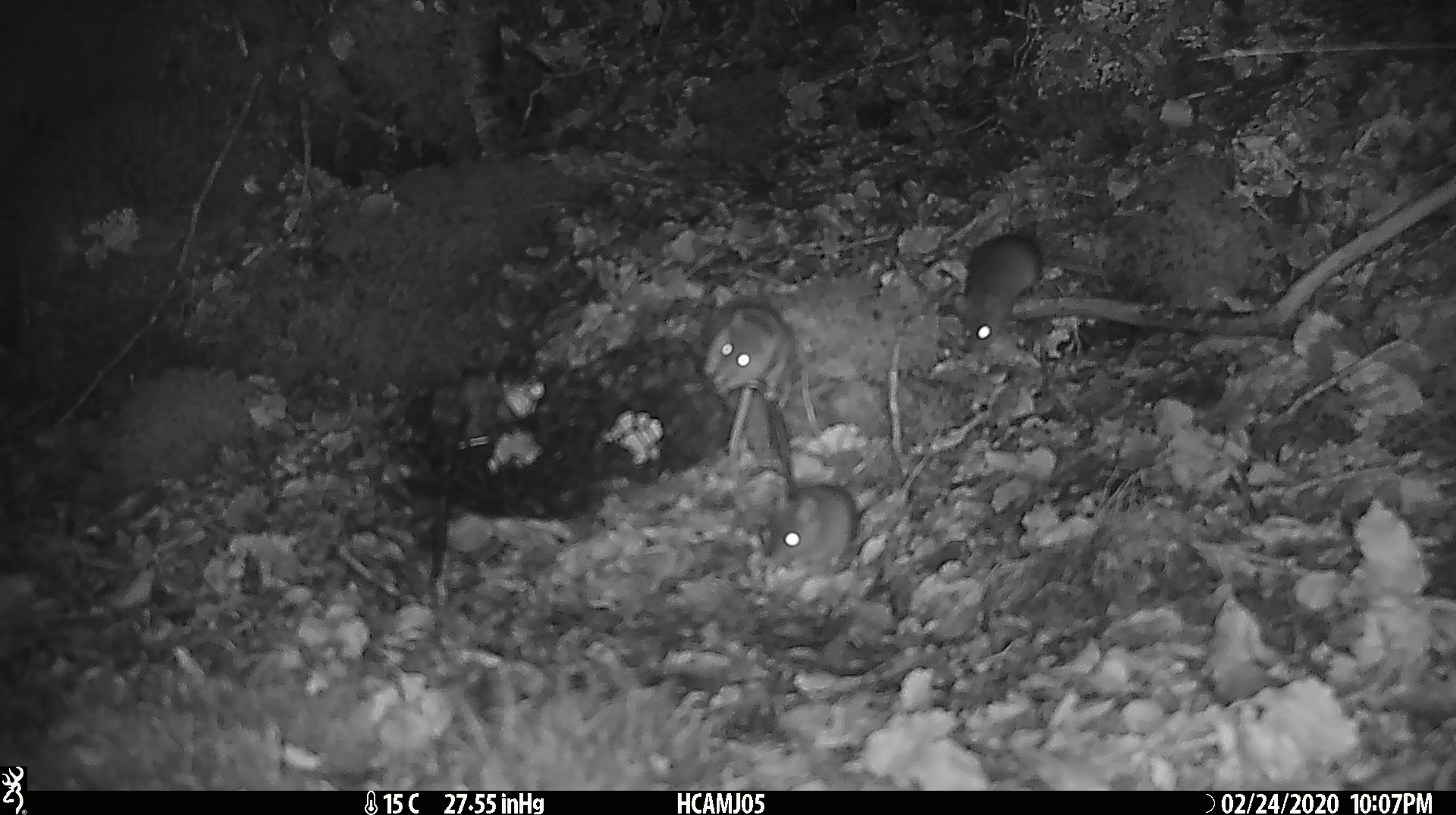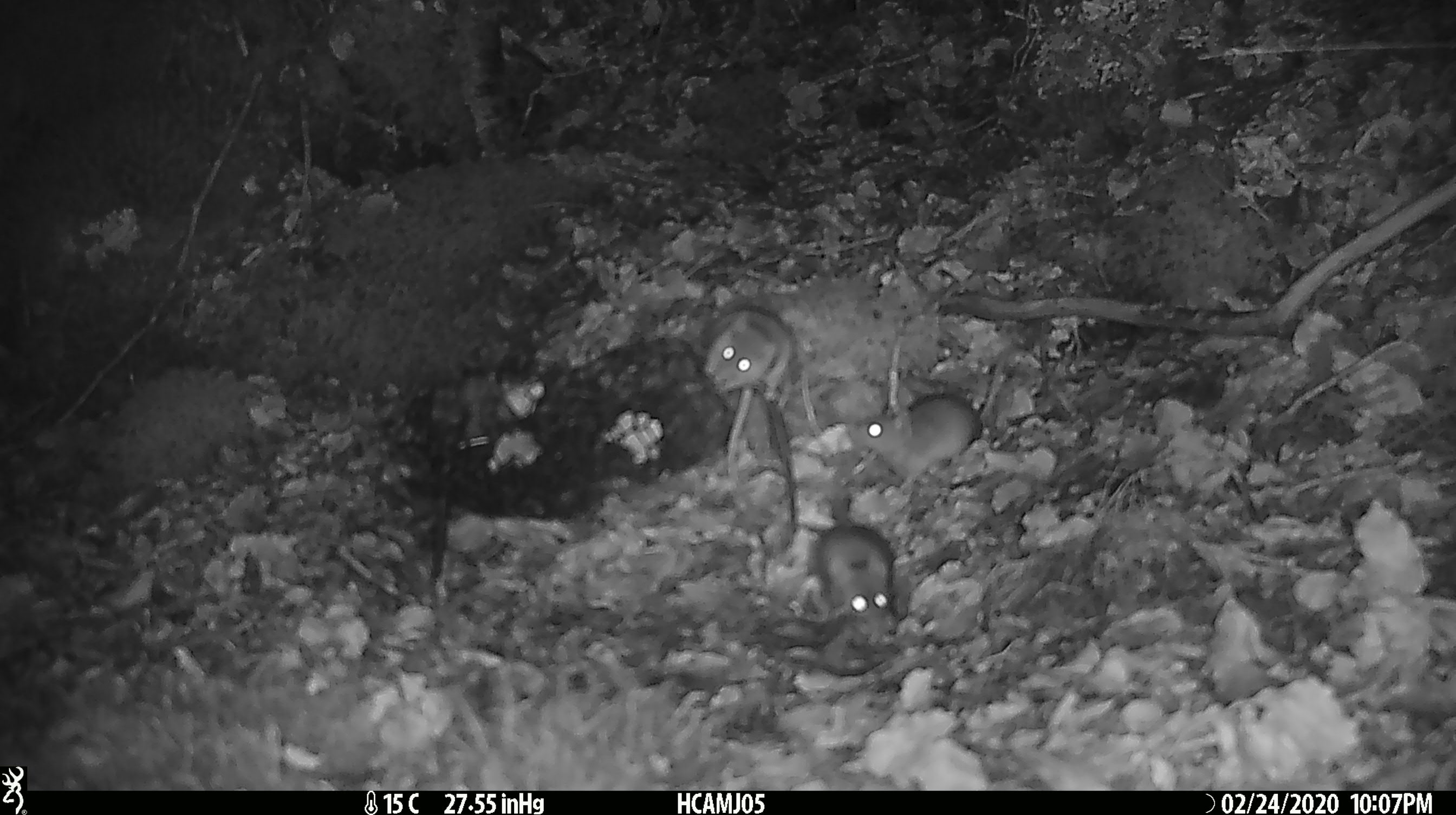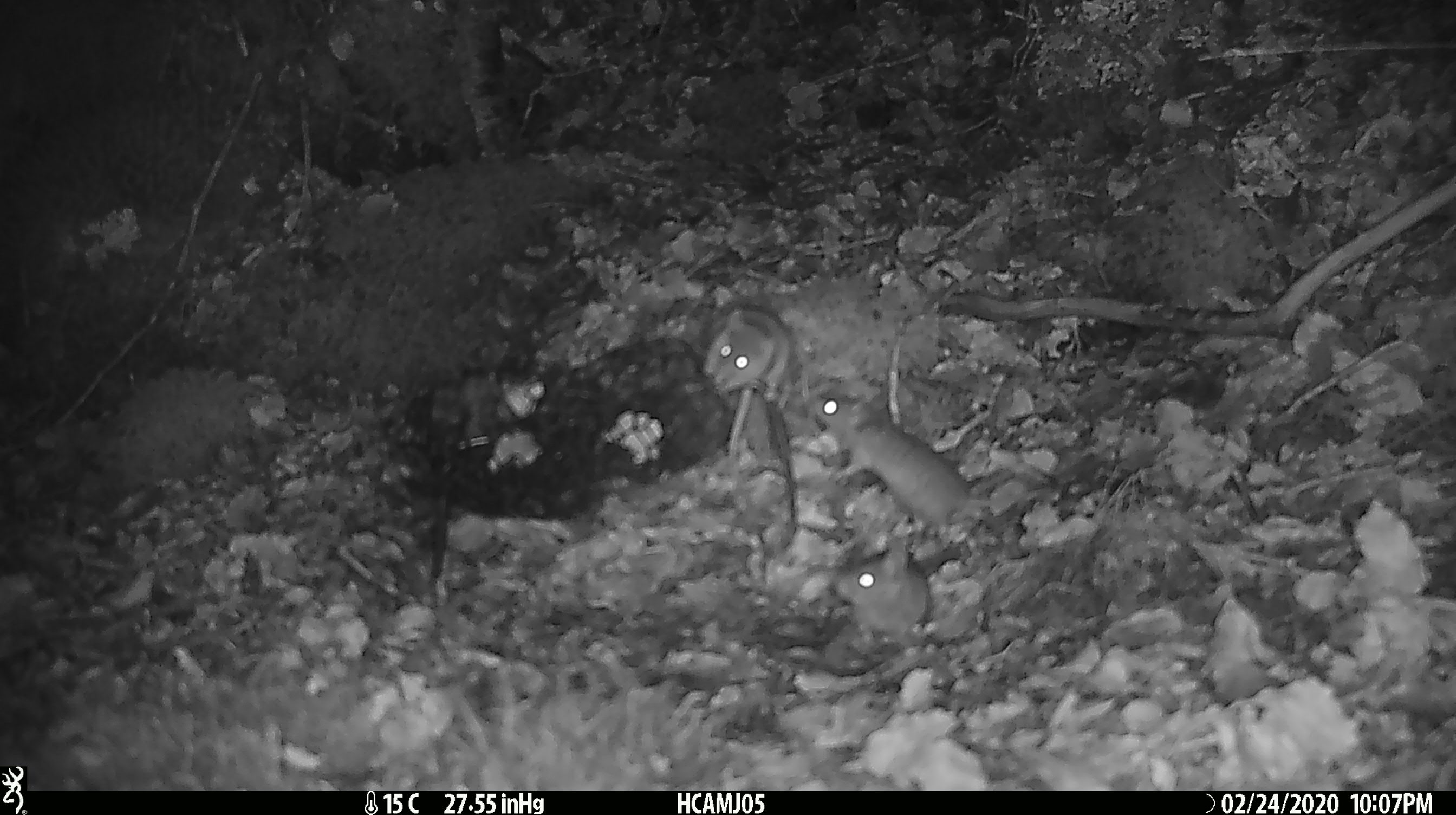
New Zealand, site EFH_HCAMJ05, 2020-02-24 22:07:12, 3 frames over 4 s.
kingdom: Animalia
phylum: Chordata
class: Mammalia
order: Rodentia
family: Muridae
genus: Mus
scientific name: Mus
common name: mouse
Mouse (Mus).